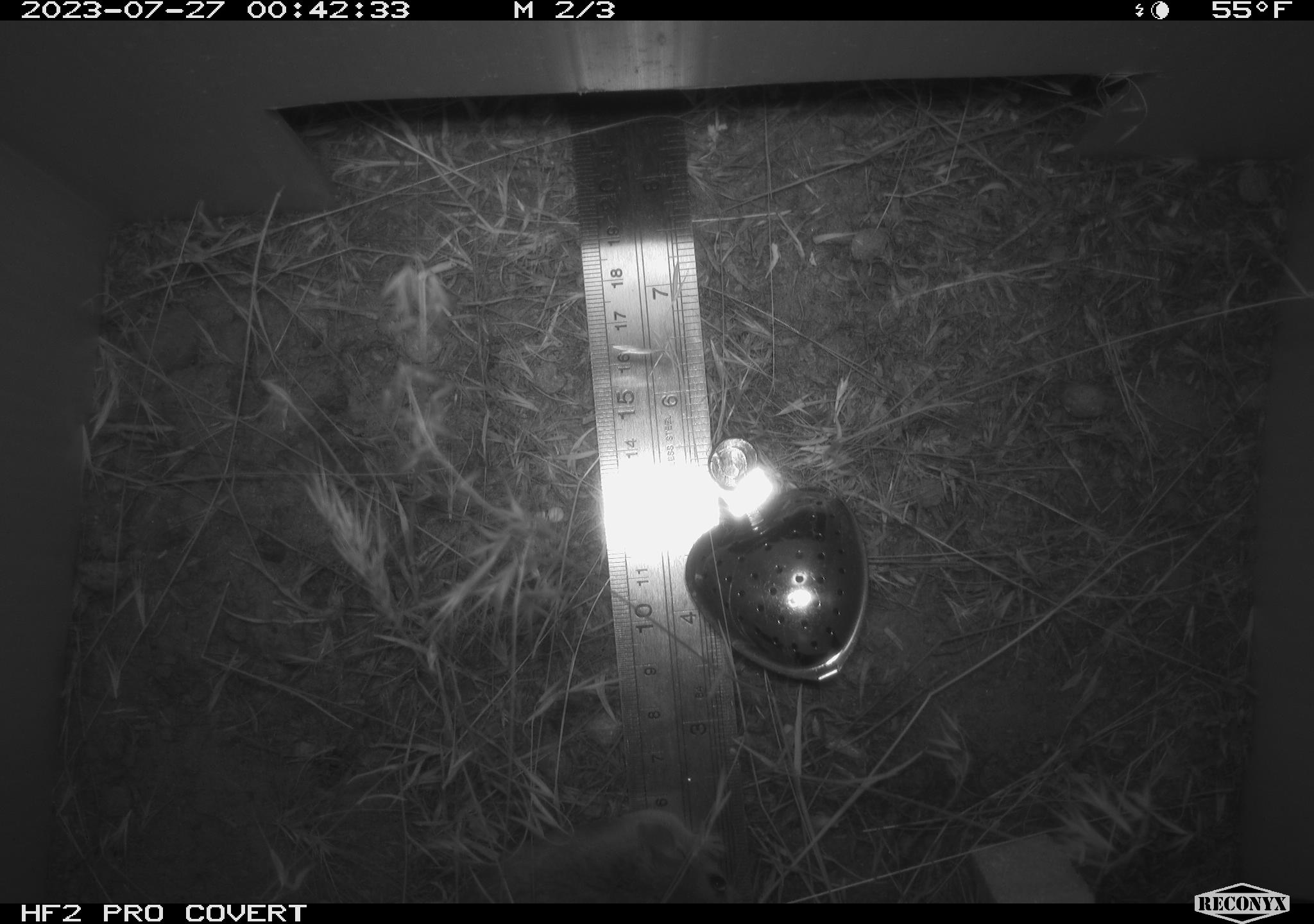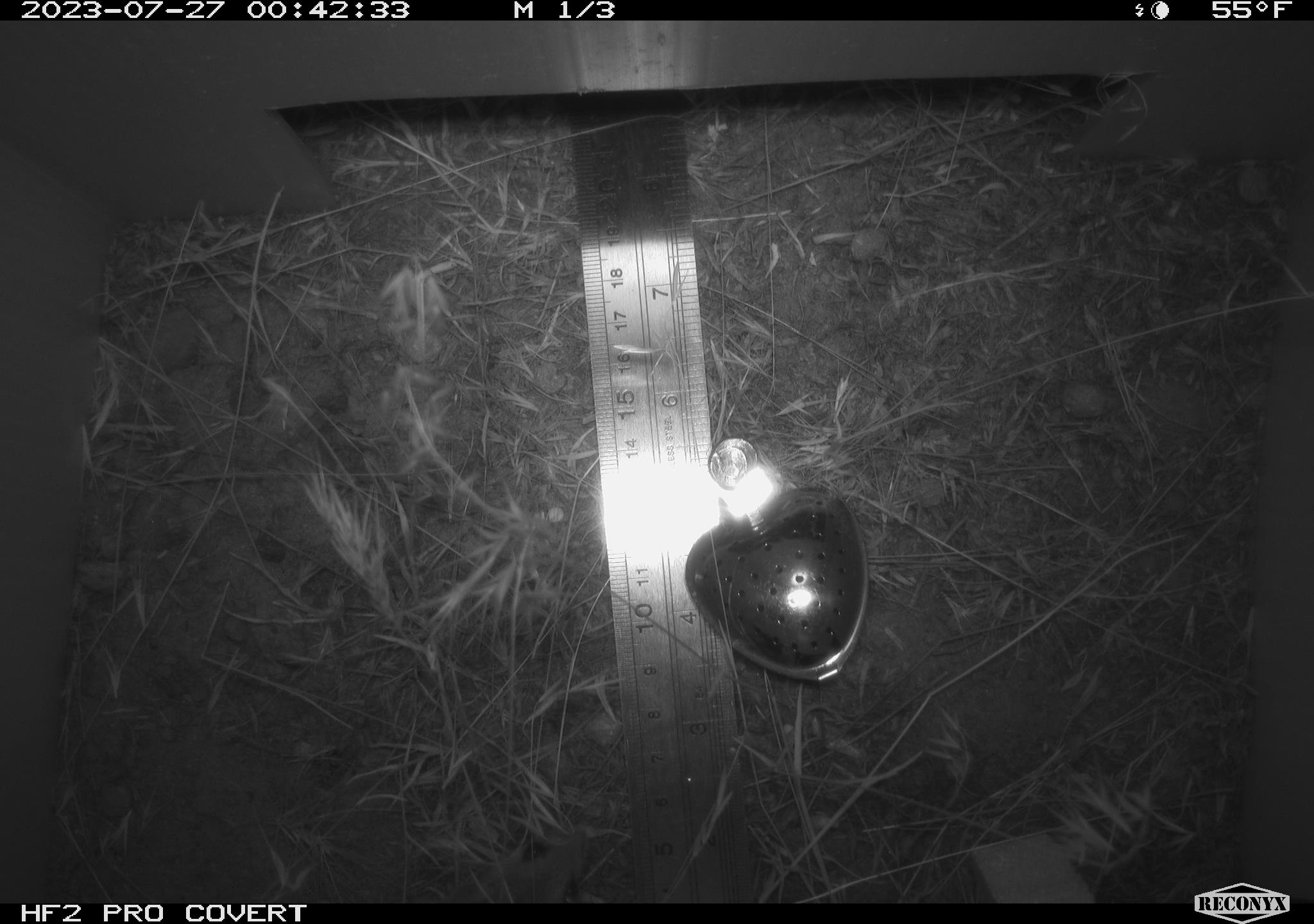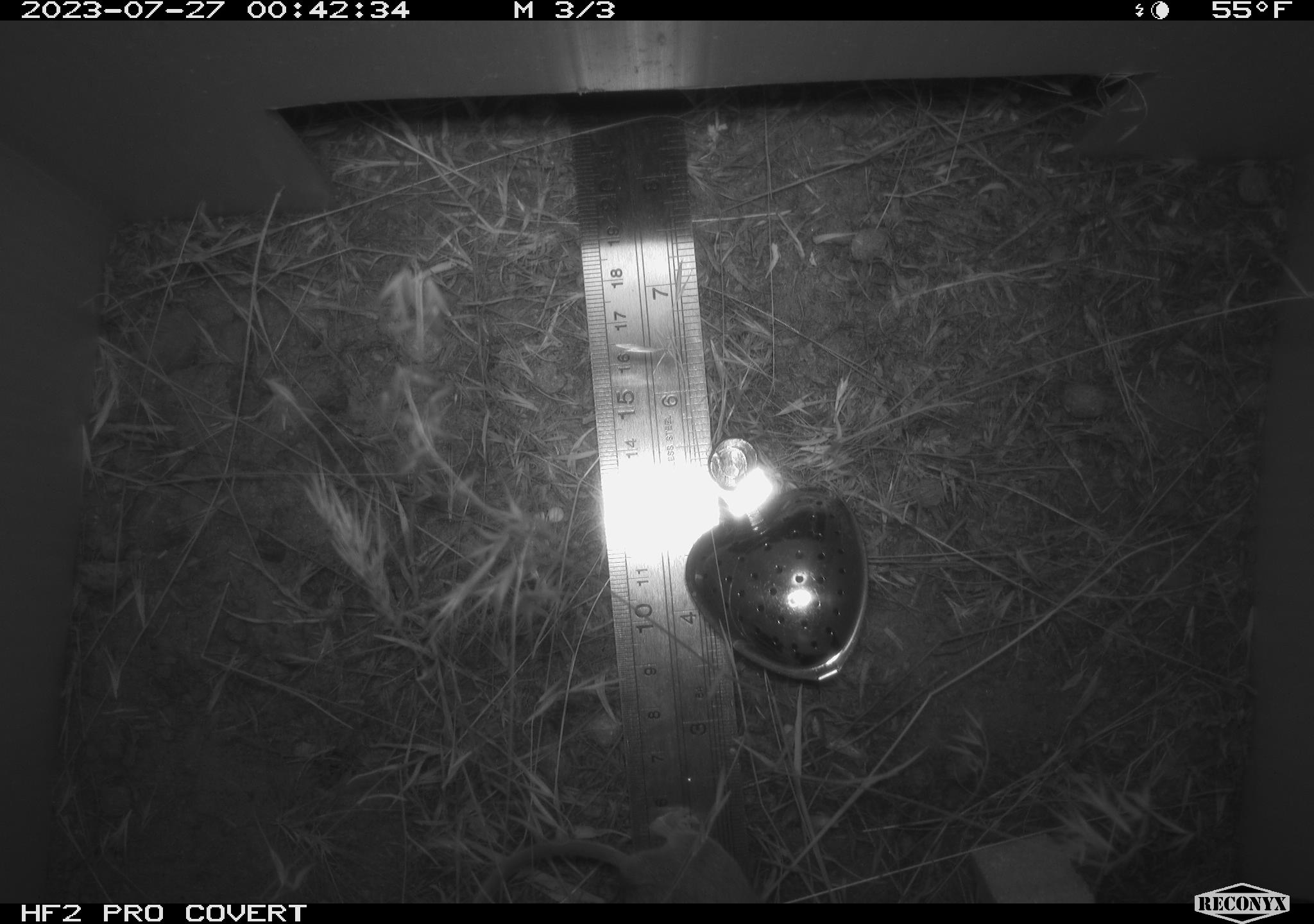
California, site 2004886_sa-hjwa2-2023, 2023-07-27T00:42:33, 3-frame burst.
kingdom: Animalia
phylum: Chordata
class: Mammalia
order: Rodentia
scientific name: Rodentia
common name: mouse species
Mouse species (Rodentia).